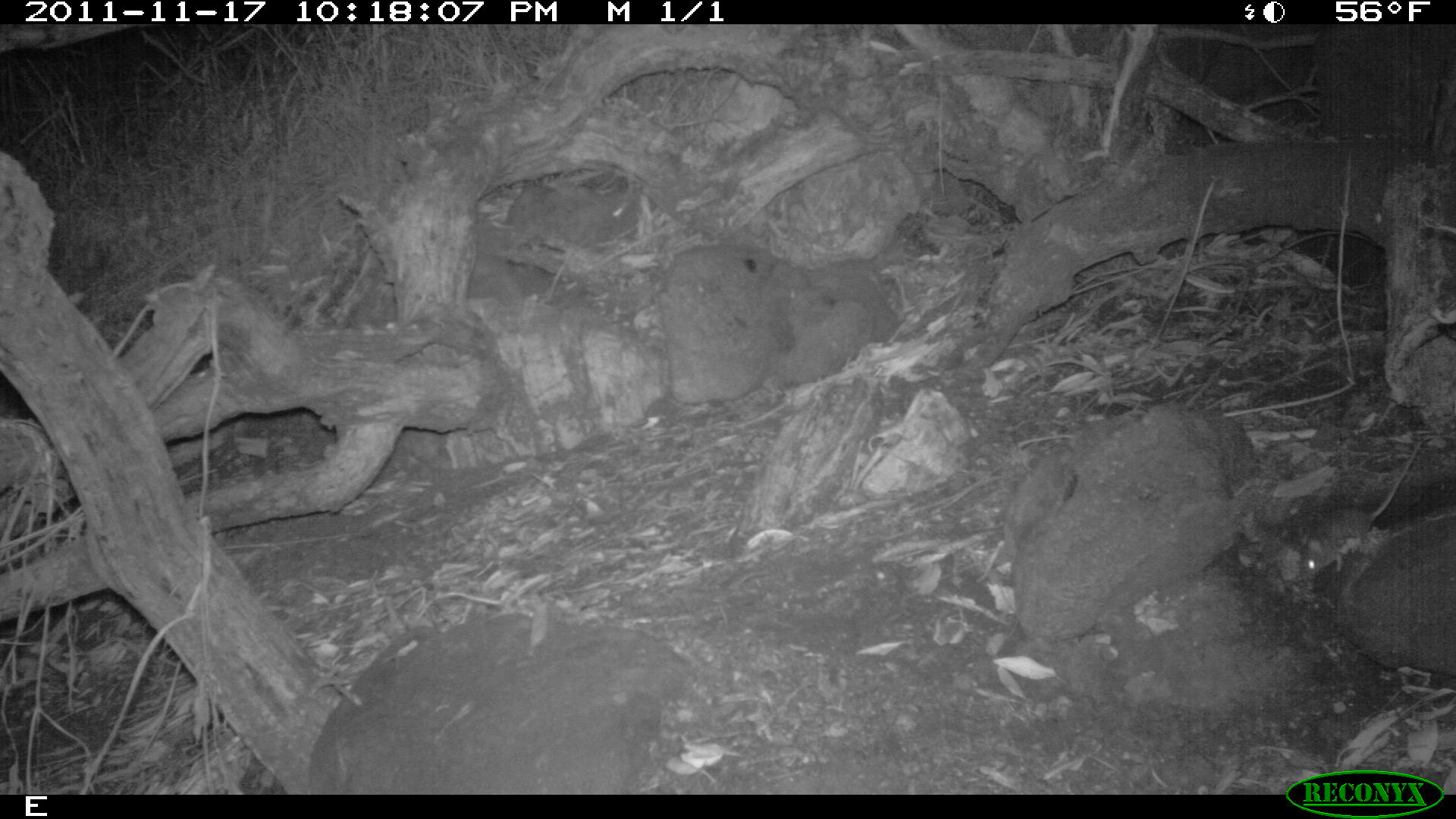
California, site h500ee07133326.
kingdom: Animalia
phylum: Chordata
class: Mammalia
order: Rodentia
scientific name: Rodentia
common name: rodent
Rodent (Rodentia).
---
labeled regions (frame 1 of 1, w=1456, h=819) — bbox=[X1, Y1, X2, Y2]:
rodent: bbox=[1301, 440, 1421, 579]